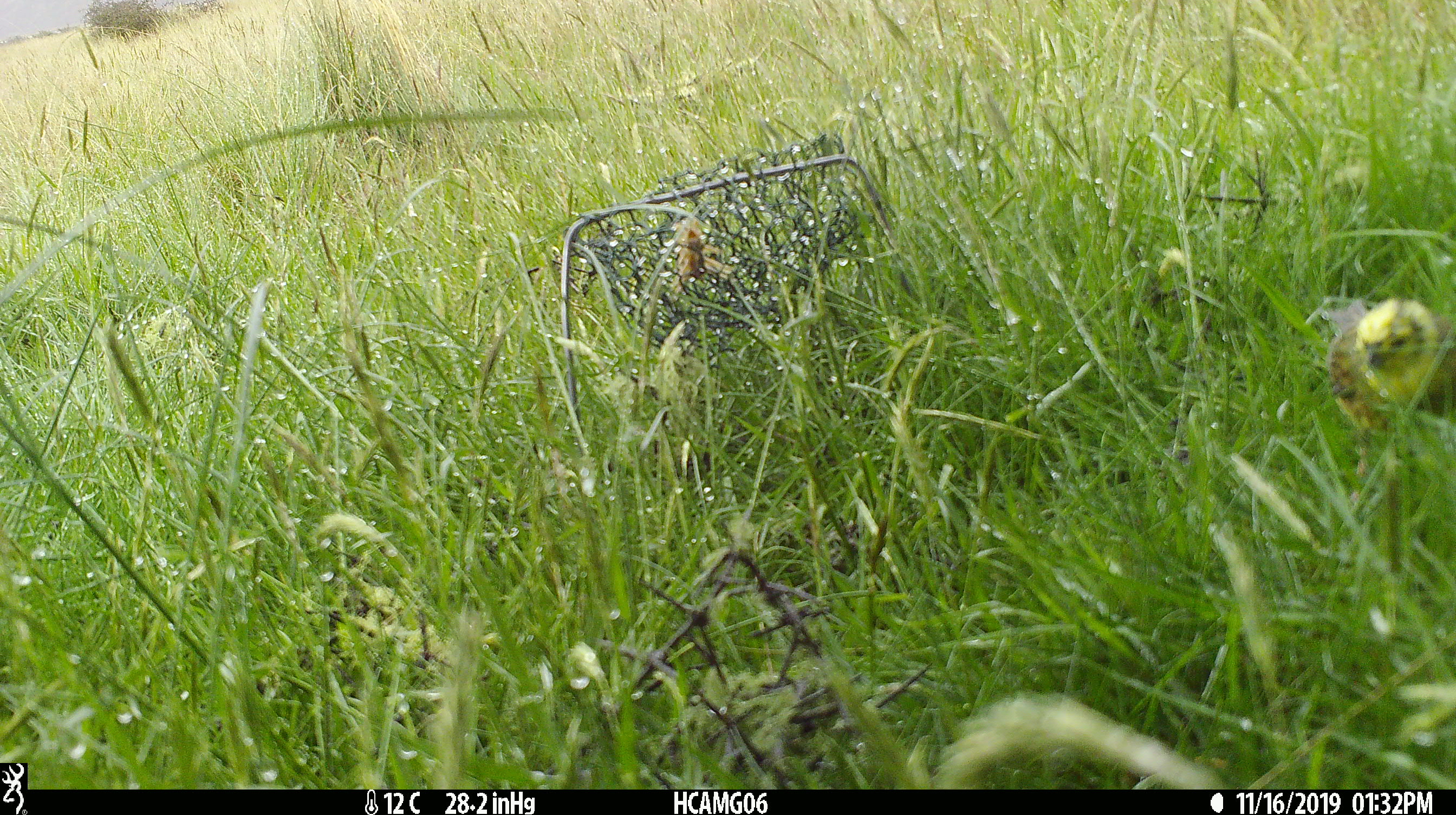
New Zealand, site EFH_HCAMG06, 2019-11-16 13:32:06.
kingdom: Animalia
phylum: Chordata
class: Aves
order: Passeriformes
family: Emberizidae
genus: Emberiza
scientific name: Emberiza citrinella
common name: yellowhammer